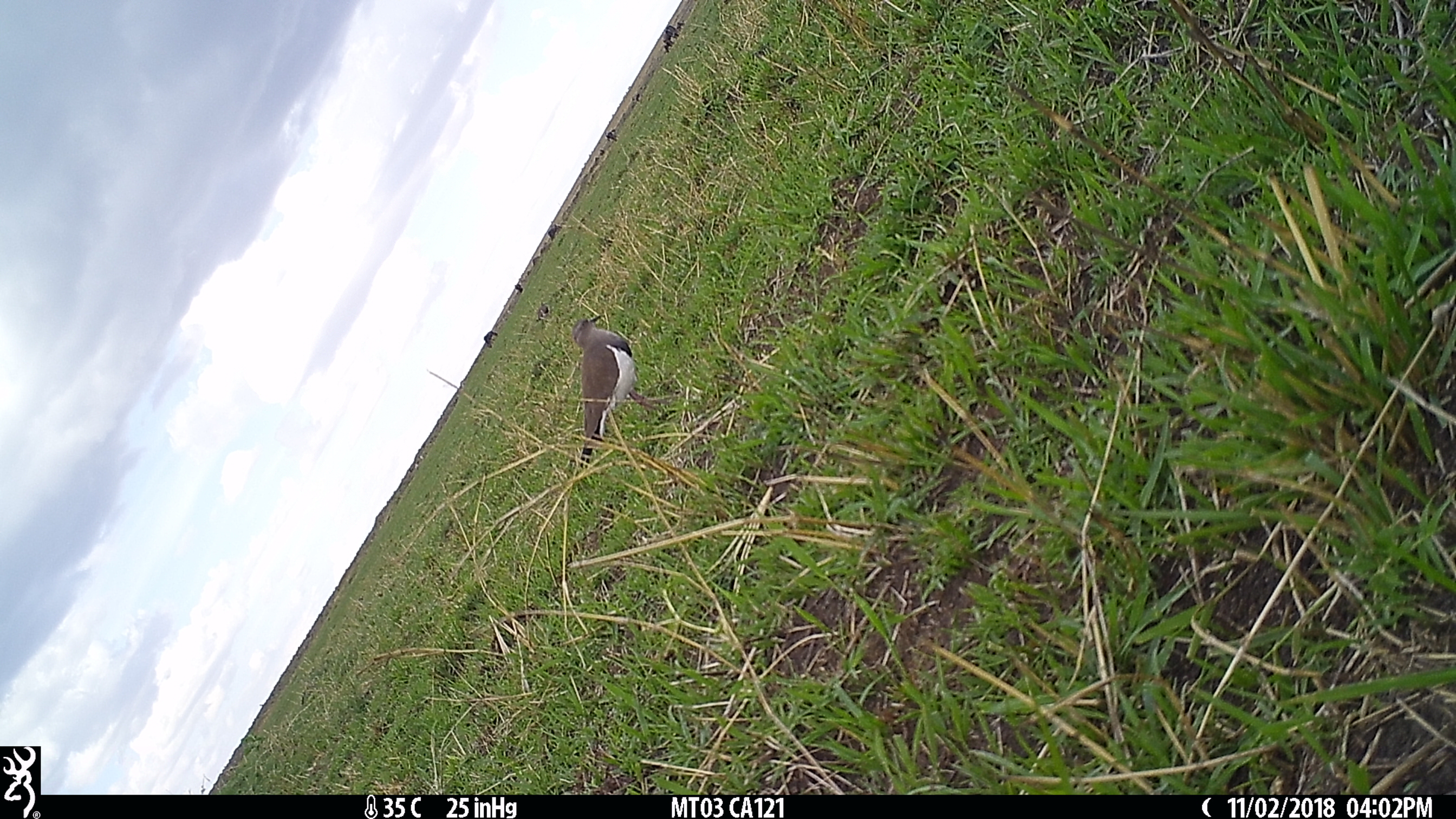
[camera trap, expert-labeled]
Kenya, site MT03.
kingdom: Animalia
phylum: Chordata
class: Aves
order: Charadriiformes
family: Charadriidae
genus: Vanellus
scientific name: Vanellus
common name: lapwing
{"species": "lapwing (Vanellus)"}